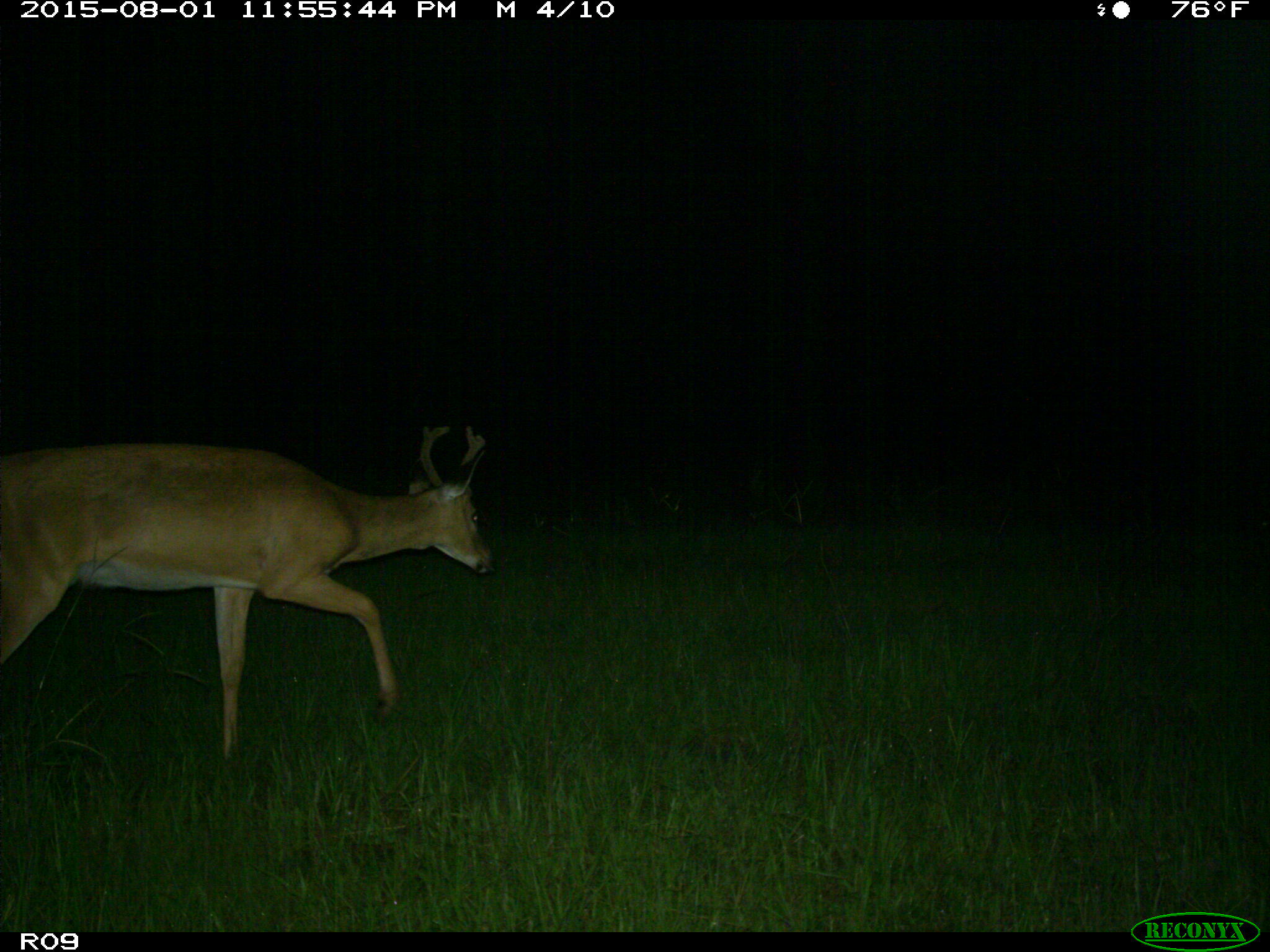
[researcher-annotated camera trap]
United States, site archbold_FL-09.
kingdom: Animalia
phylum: Chordata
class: Mammalia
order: Artiodactyla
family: Cervidae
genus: Odocoileus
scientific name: Odocoileus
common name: deer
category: unidentified deer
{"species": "unidentified deer (deer) (Odocoileus)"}